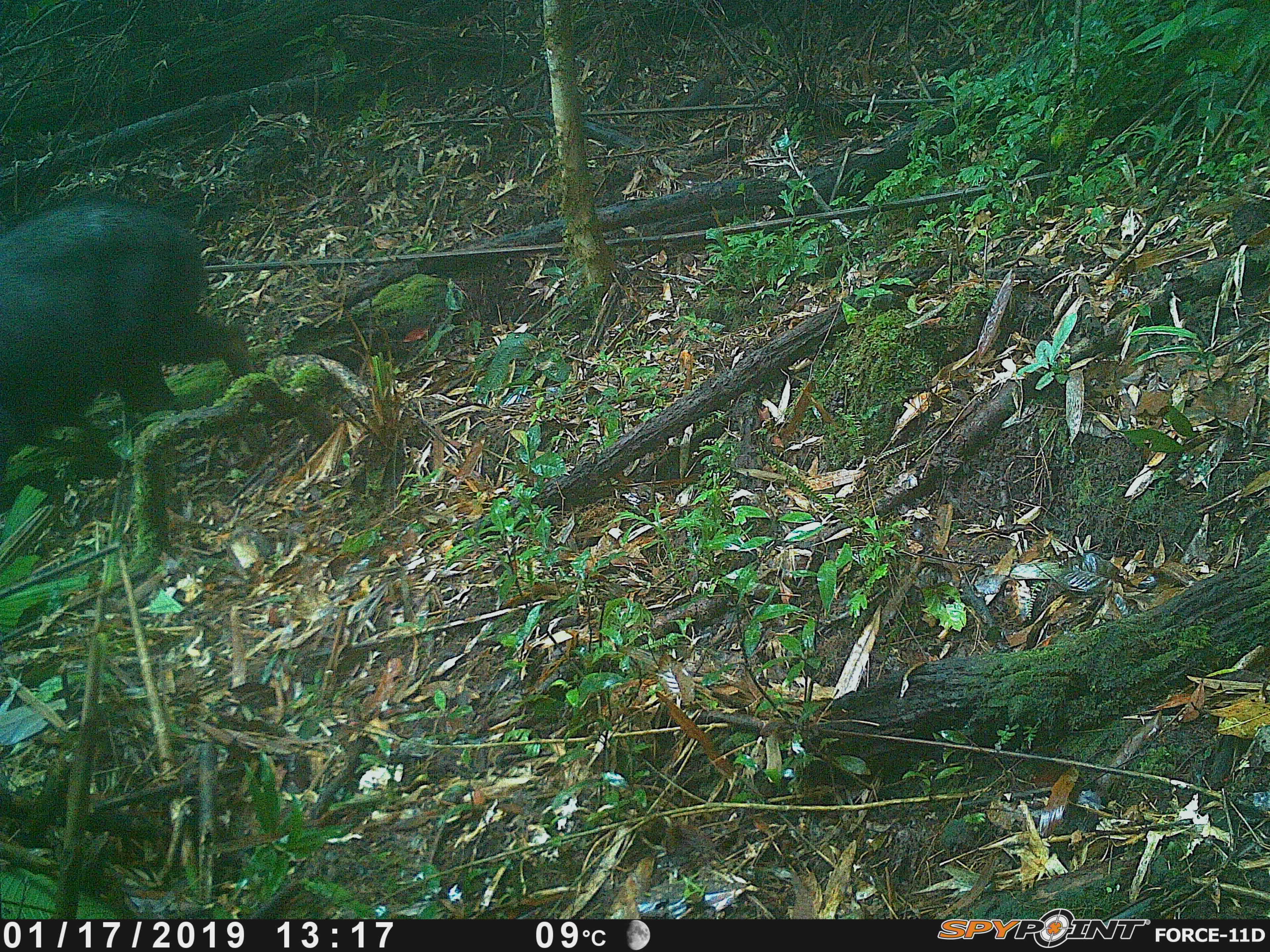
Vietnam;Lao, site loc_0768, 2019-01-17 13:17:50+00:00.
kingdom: Animalia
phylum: Chordata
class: Mammalia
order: Artiodactyla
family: Bovidae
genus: Capricornis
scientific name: Capricornis sumatraensis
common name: chinese serow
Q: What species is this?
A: Chinese serow (Capricornis sumatraensis).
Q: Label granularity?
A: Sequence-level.